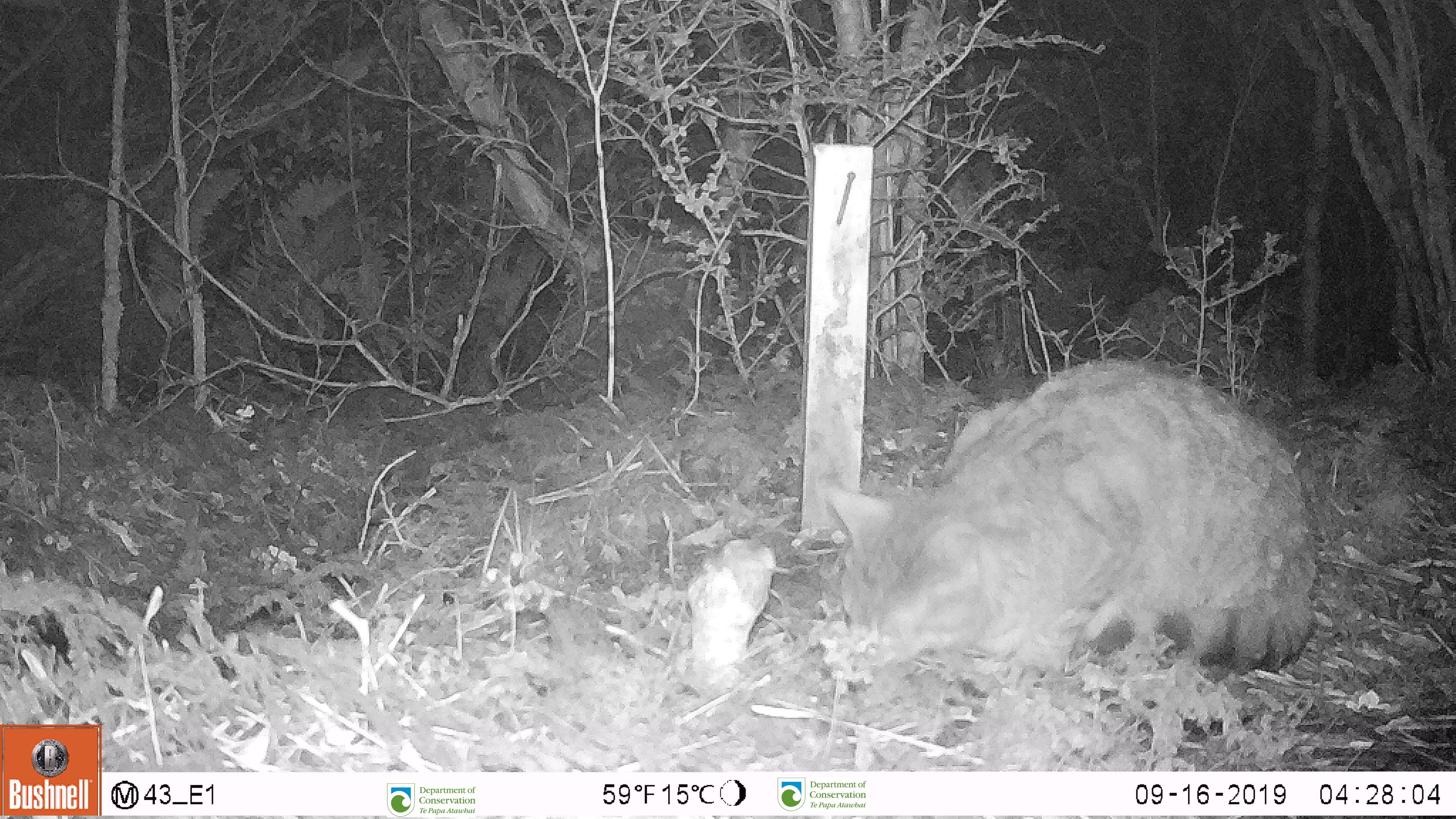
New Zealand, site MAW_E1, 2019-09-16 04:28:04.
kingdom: Animalia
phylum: Chordata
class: Mammalia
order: Carnivora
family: Felidae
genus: Felis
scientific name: Felis catus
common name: domestic cat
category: cat